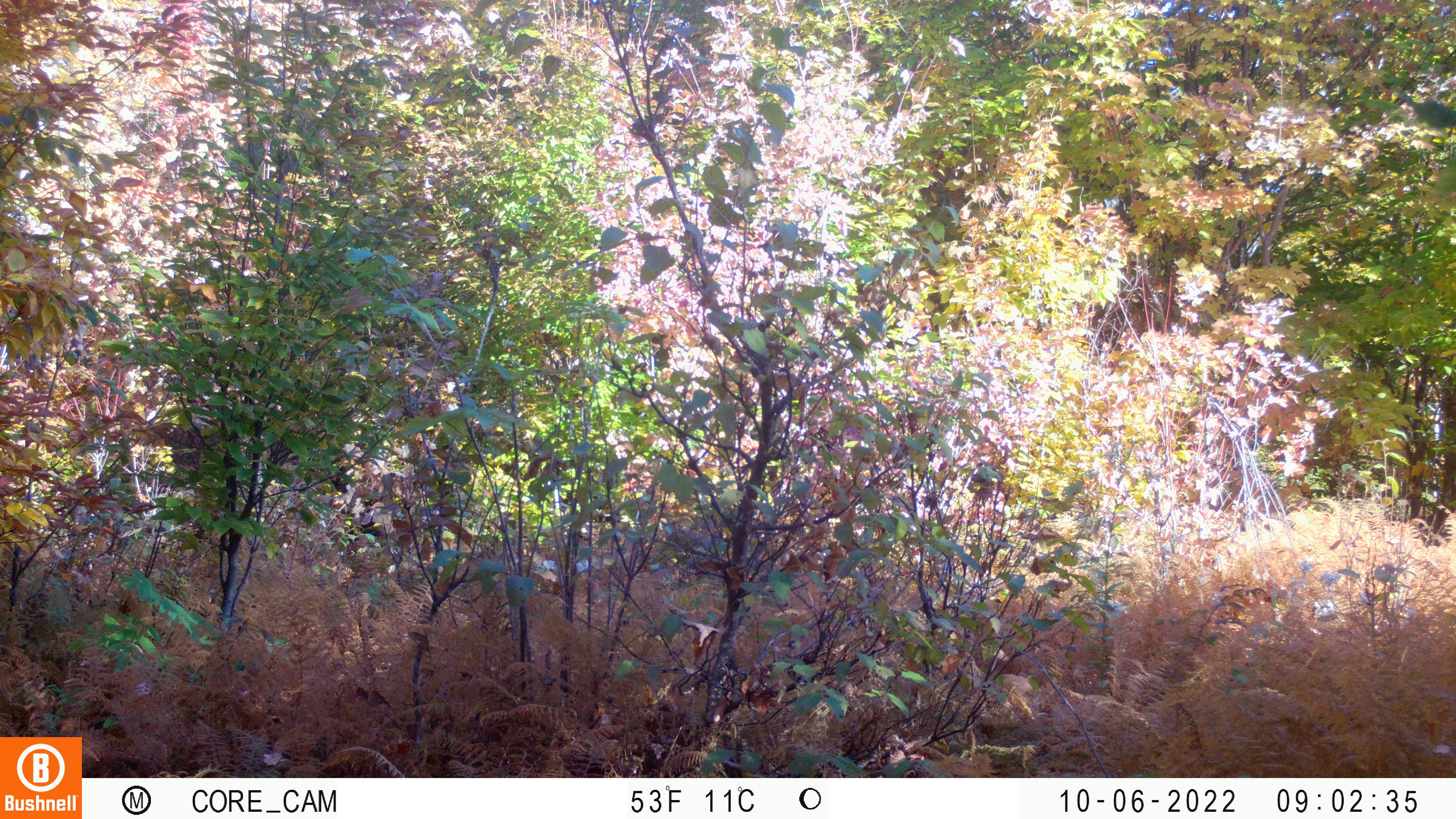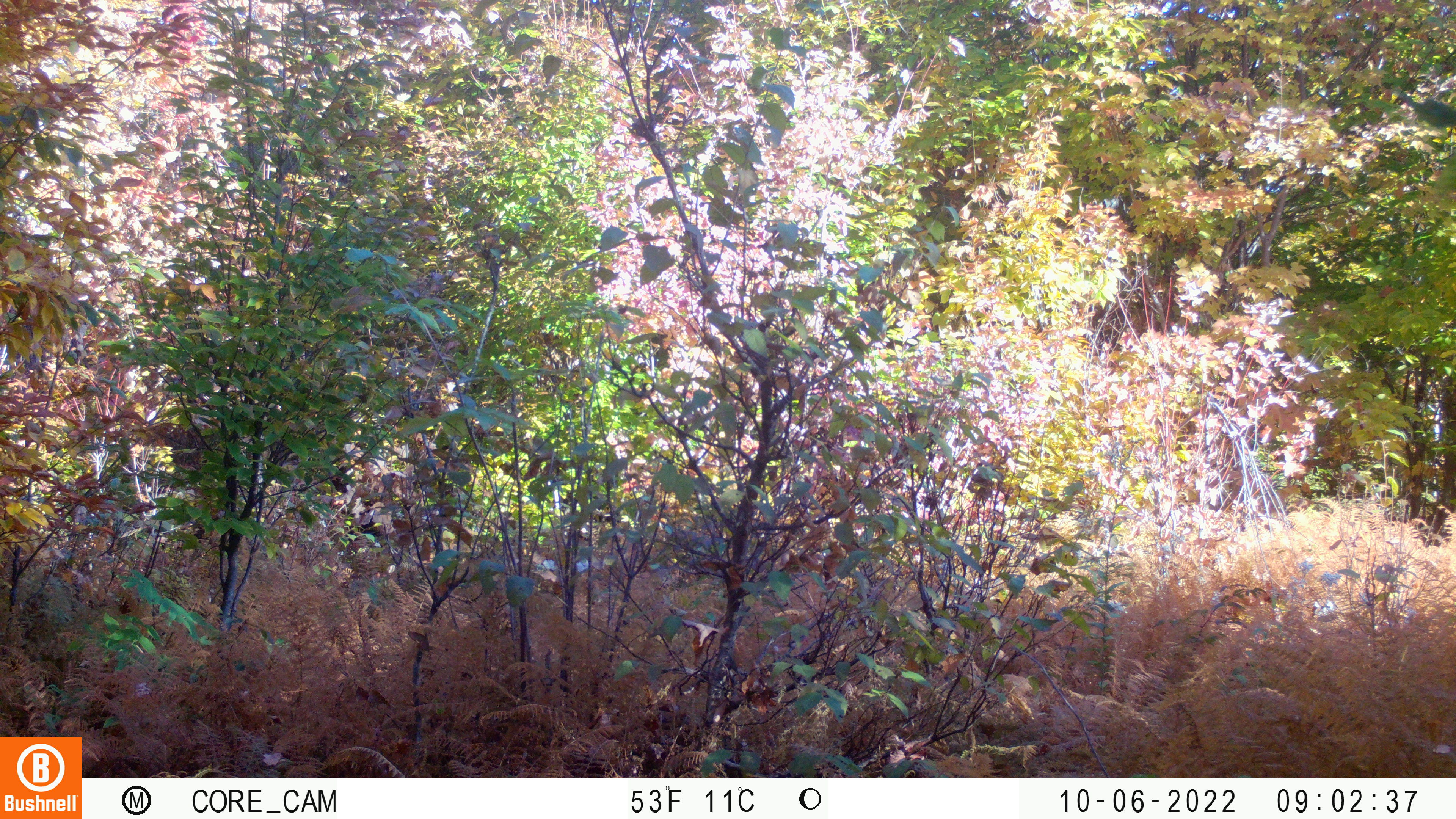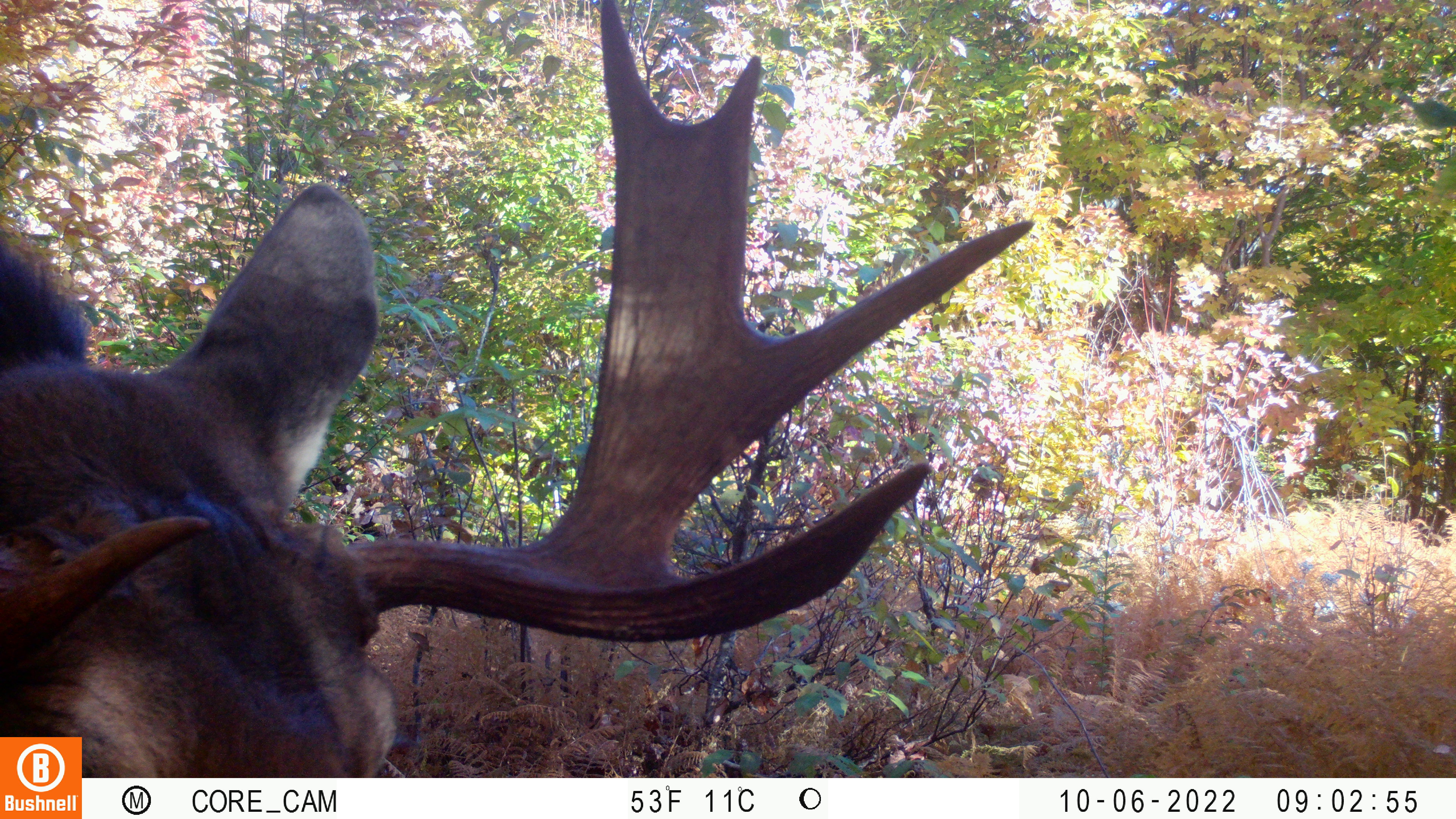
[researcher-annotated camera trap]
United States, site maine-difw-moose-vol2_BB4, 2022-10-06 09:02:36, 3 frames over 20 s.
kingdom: Animalia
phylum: Chordata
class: Mammalia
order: Artiodactyla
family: Cervidae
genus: Alces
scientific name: Alces alces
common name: moose